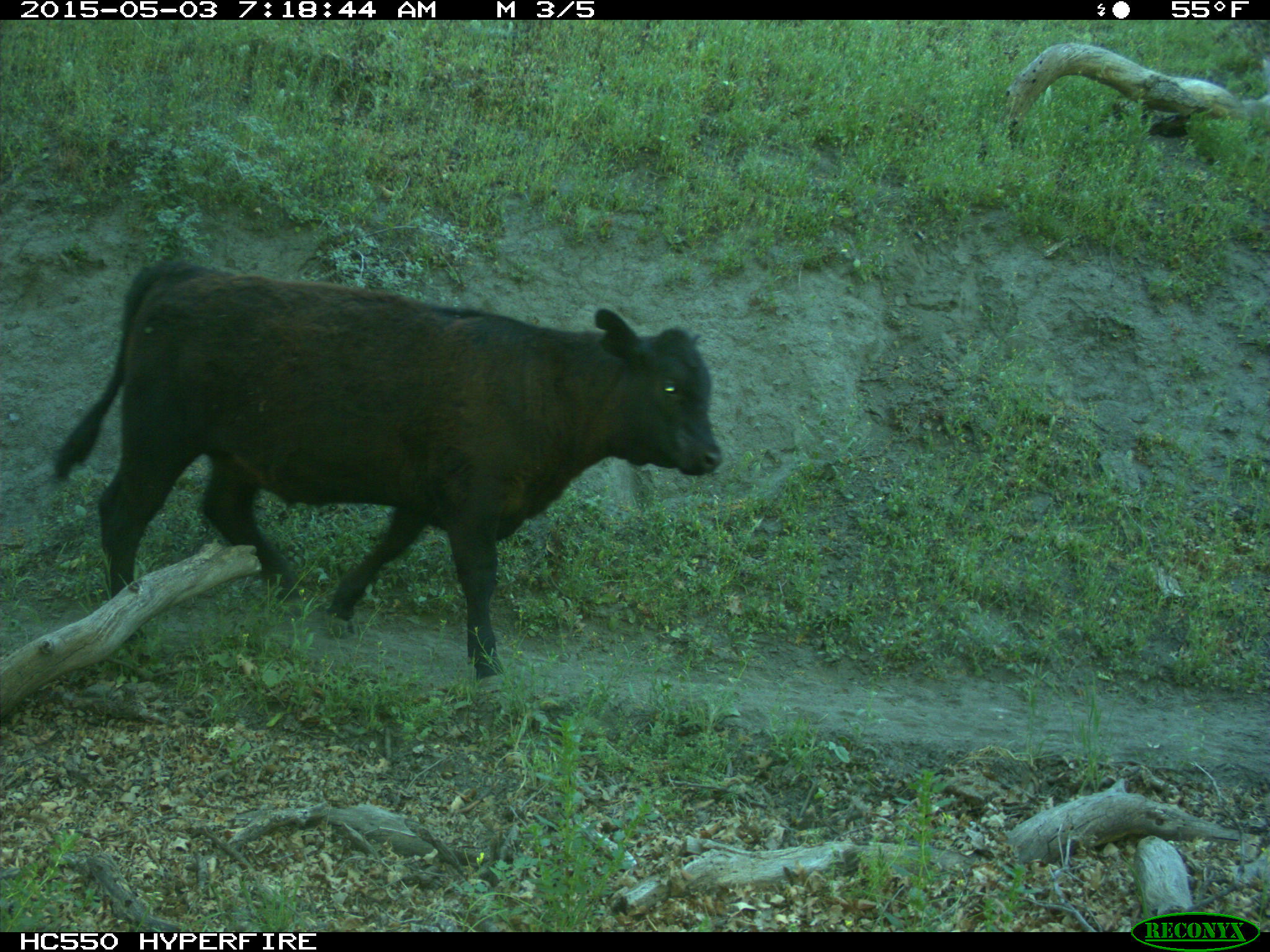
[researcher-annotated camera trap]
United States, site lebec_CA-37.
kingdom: Animalia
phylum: Chordata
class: Mammalia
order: Artiodactyla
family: Bovidae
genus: Bos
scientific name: Bos taurus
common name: domestic cow